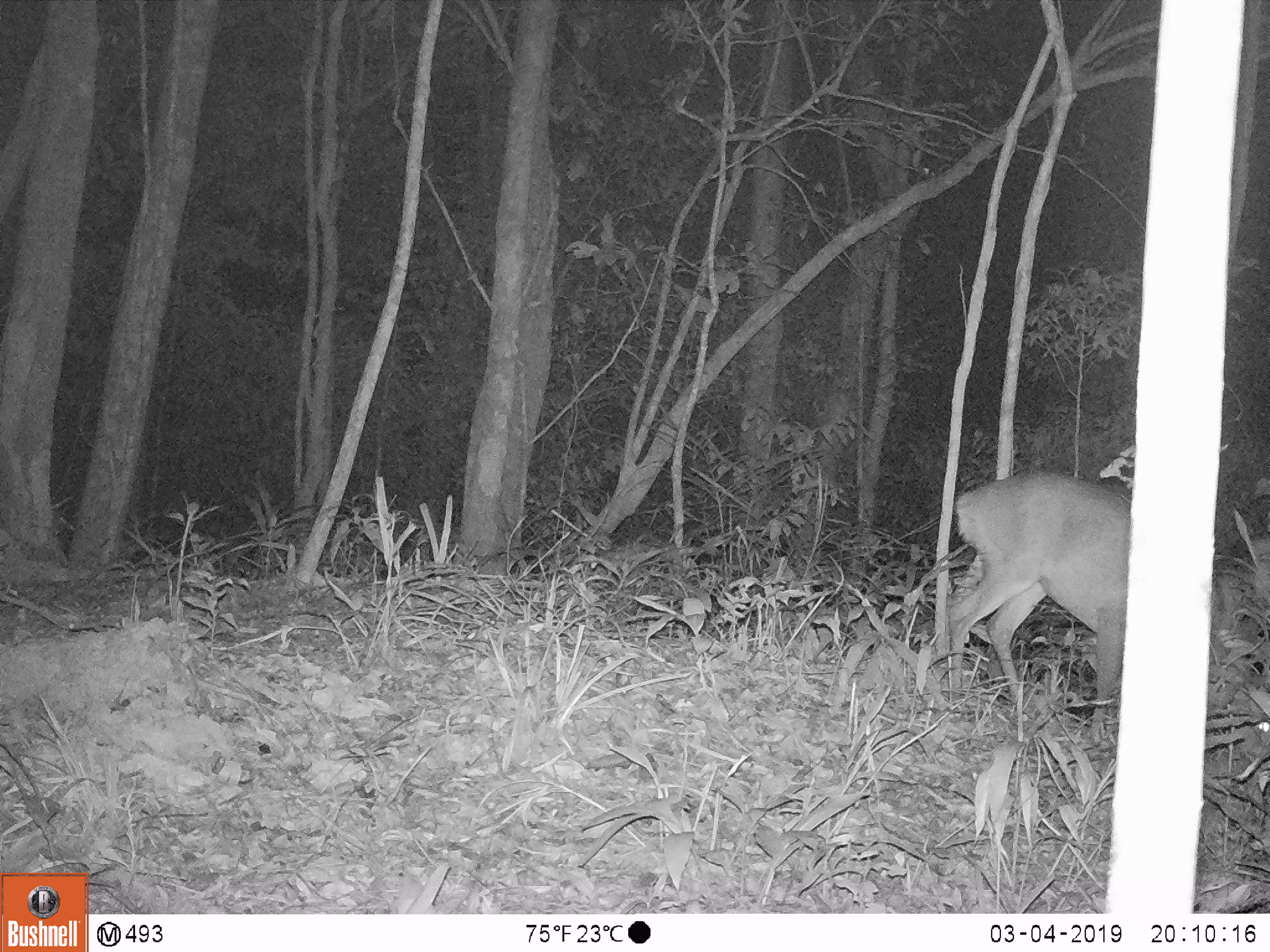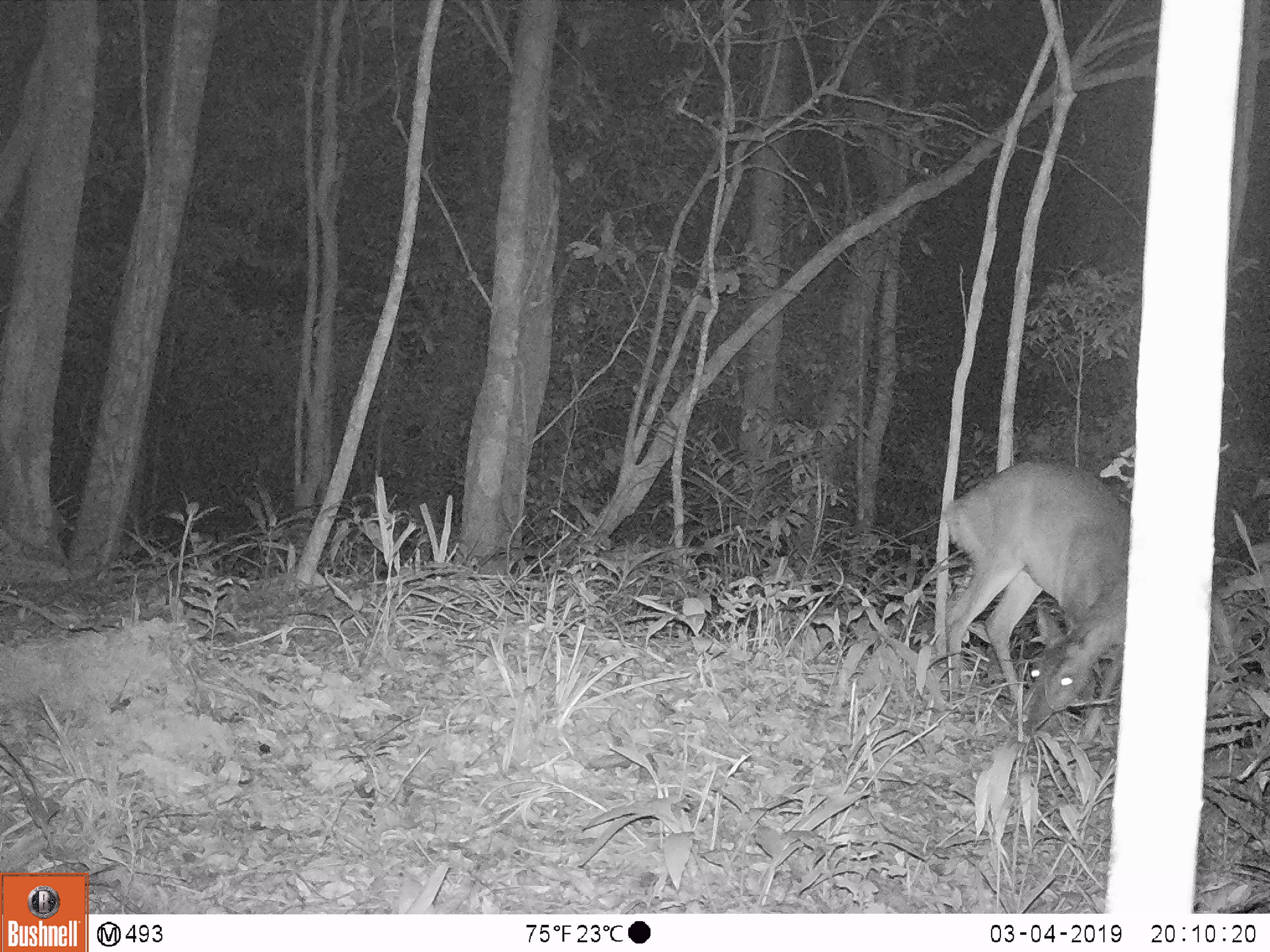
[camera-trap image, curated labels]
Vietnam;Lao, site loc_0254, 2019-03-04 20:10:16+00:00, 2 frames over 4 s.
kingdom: Animalia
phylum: Chordata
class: Mammalia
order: Artiodactyla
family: Cervidae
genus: Muntiacus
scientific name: Muntiacus vuquangensis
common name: large-antlered muntjac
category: large antlered muntjac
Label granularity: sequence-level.